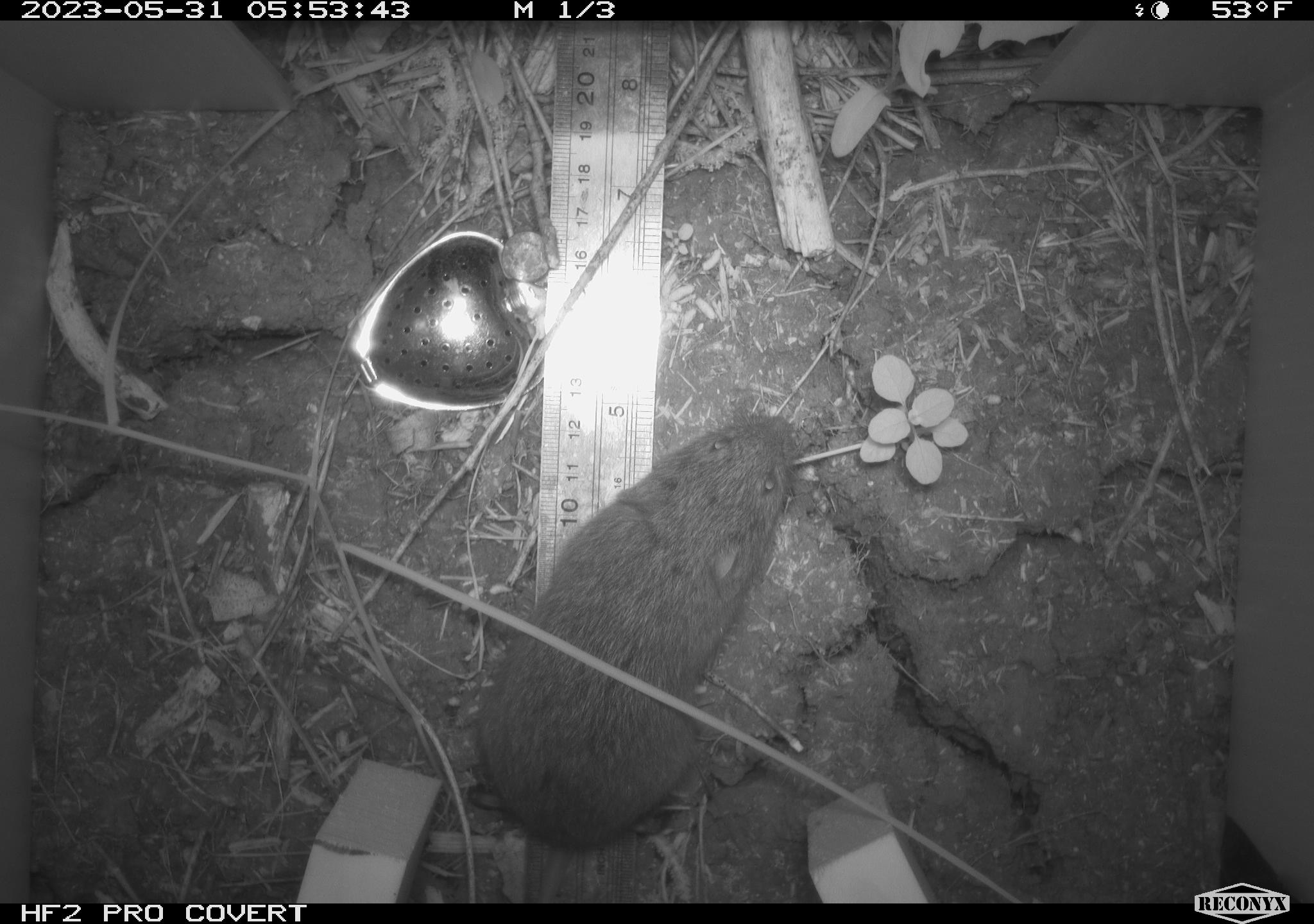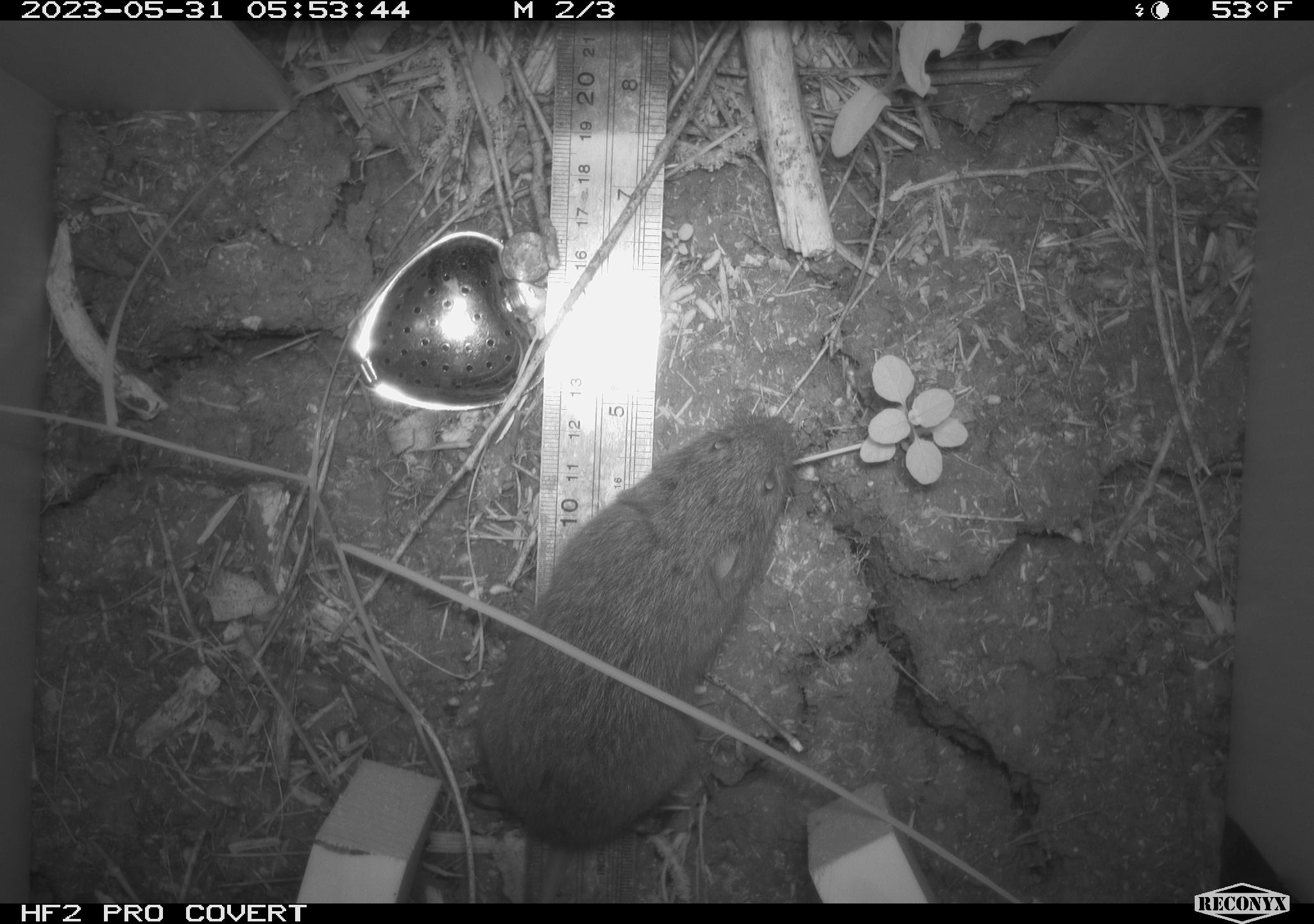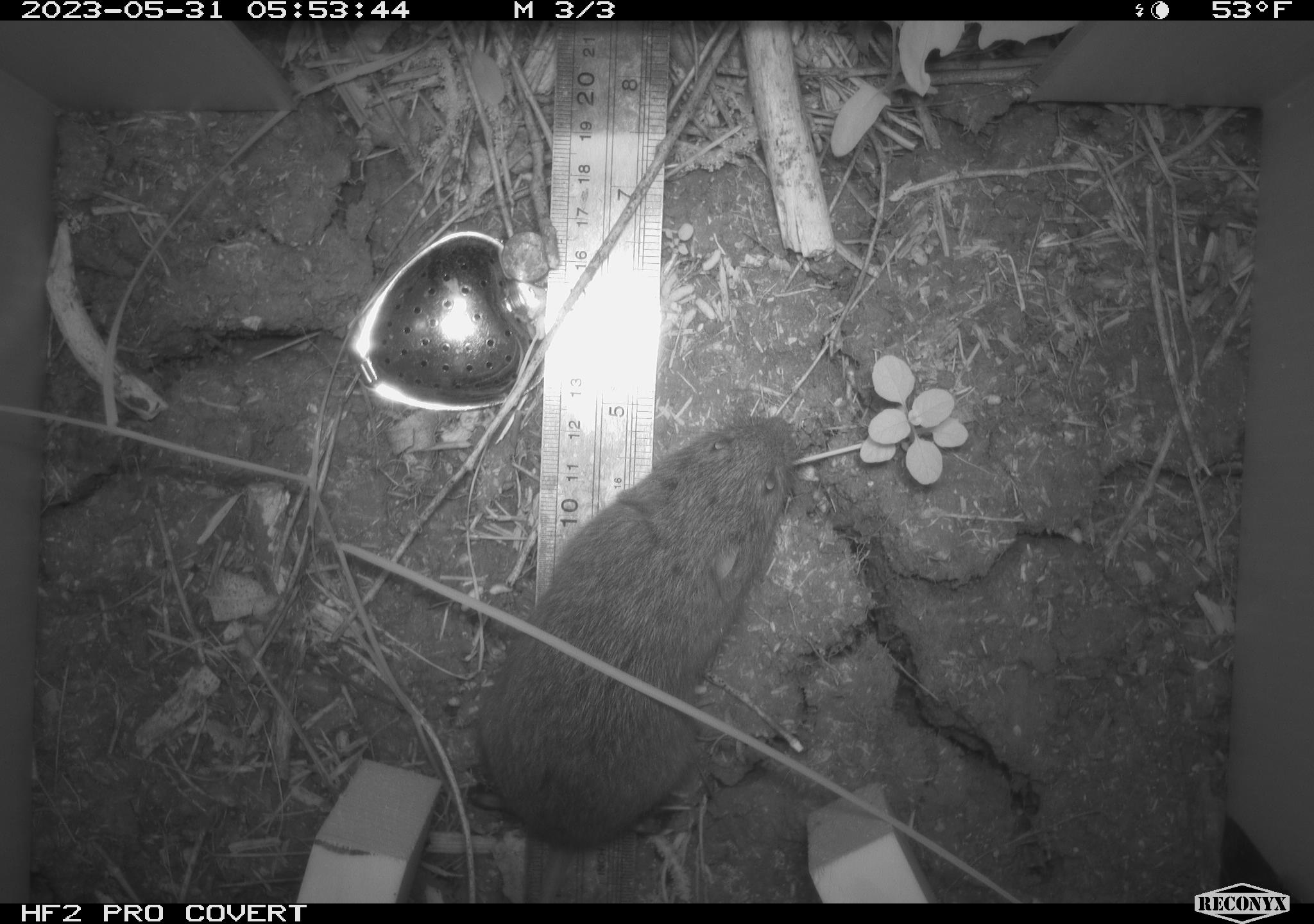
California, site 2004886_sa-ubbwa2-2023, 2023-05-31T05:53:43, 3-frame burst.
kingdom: Animalia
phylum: Chordata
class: Mammalia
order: Rodentia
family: Cricetidae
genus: Microtus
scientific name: Microtus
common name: meadow vole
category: microtus species